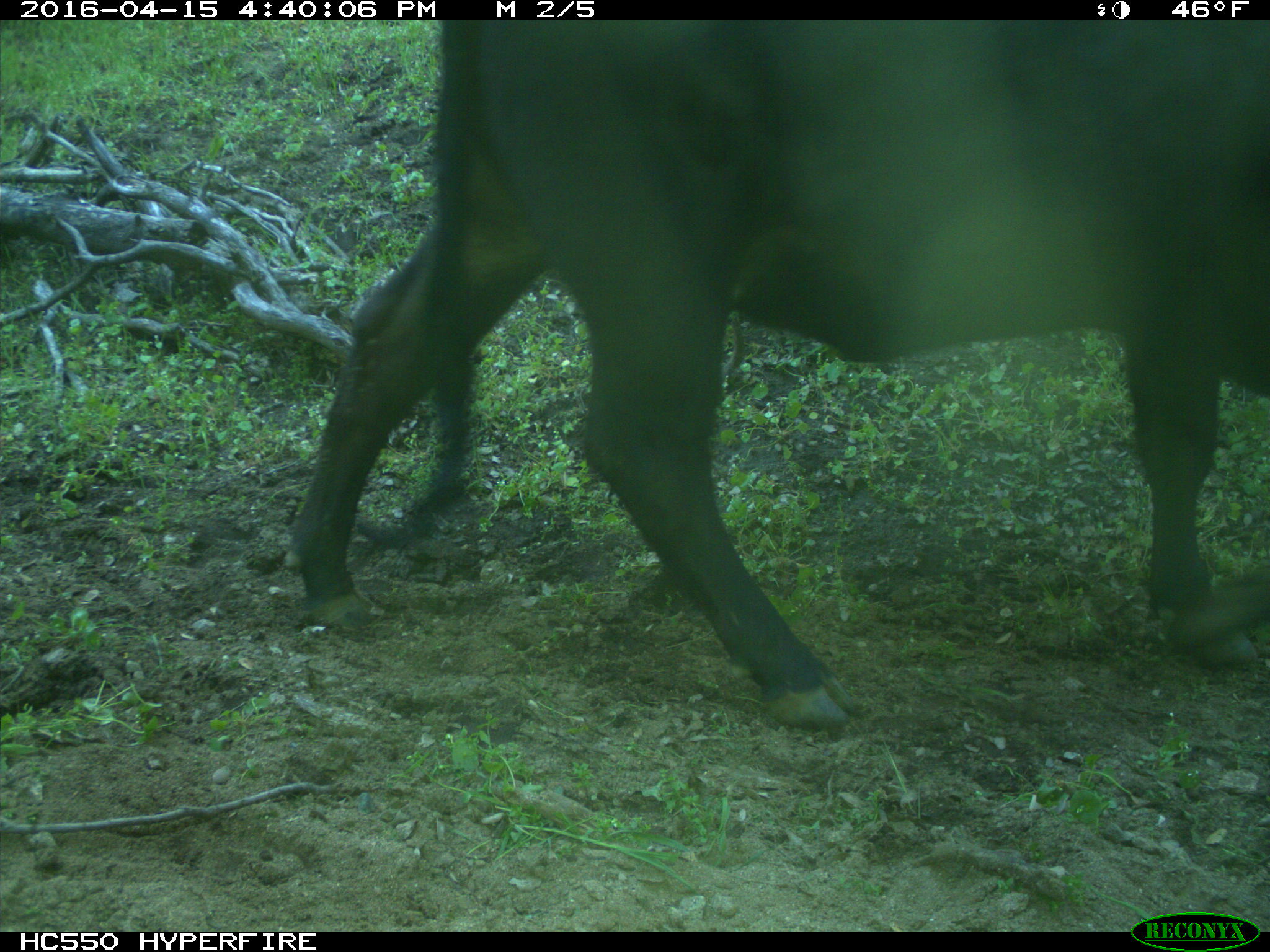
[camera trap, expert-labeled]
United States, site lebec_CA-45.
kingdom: Animalia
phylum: Chordata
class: Mammalia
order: Artiodactyla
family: Bovidae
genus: Bos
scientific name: Bos taurus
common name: domestic cow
Bos taurus (domestic cow).